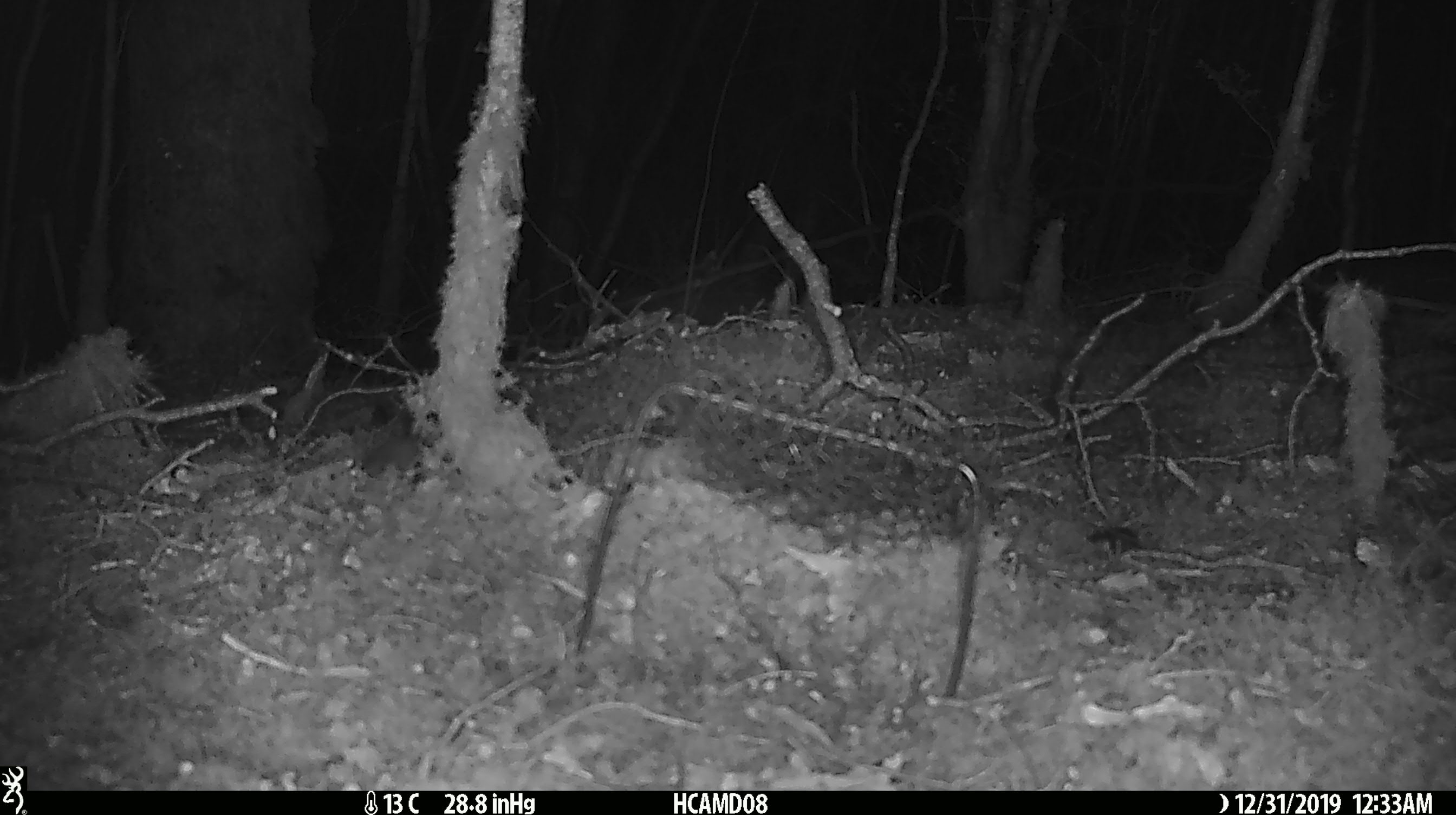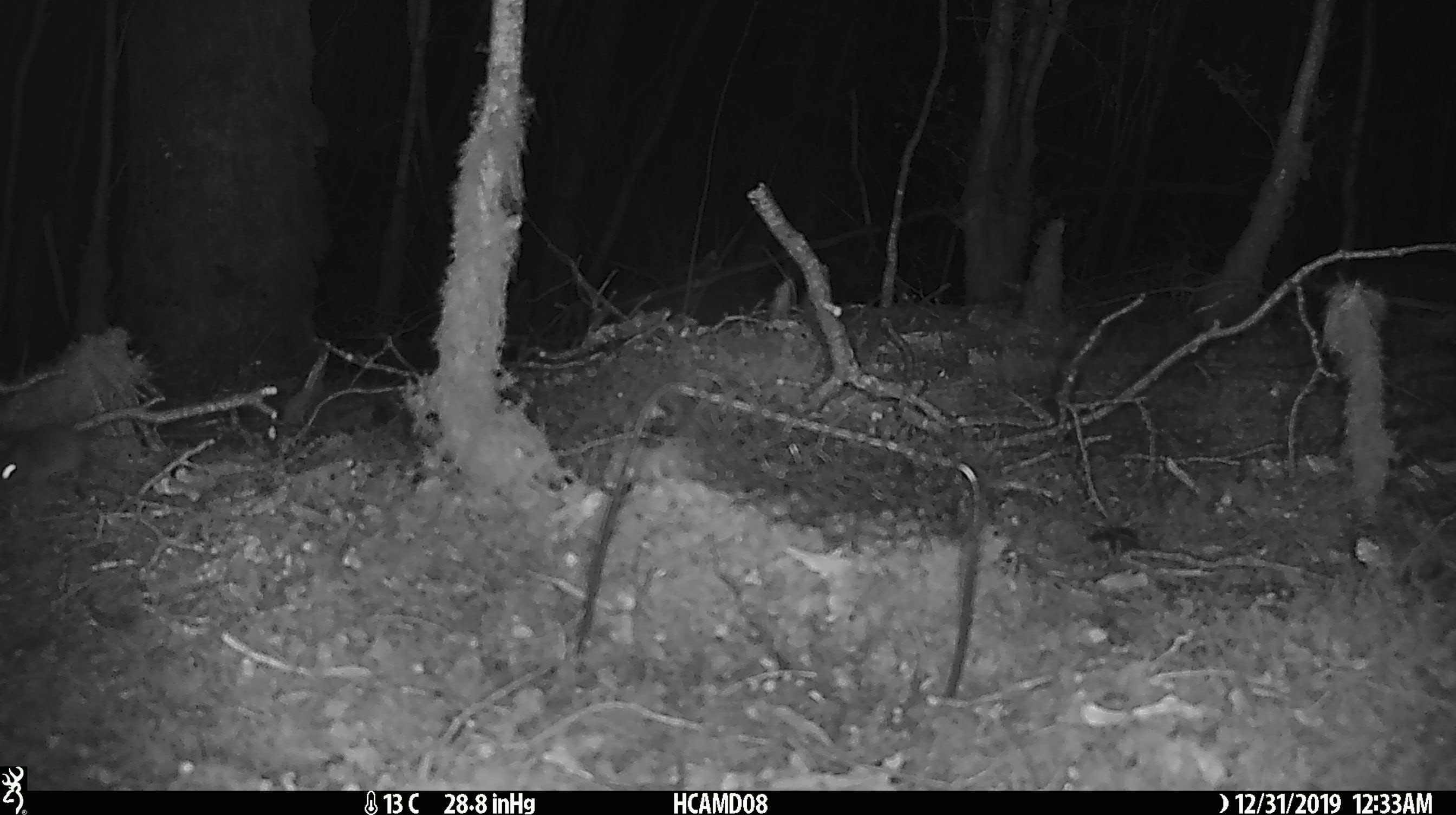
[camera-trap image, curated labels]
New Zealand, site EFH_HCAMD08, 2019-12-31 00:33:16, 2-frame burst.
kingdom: Animalia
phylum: Chordata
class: Mammalia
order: Rodentia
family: Muridae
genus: Mus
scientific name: Mus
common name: mouse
Mouse (Mus).